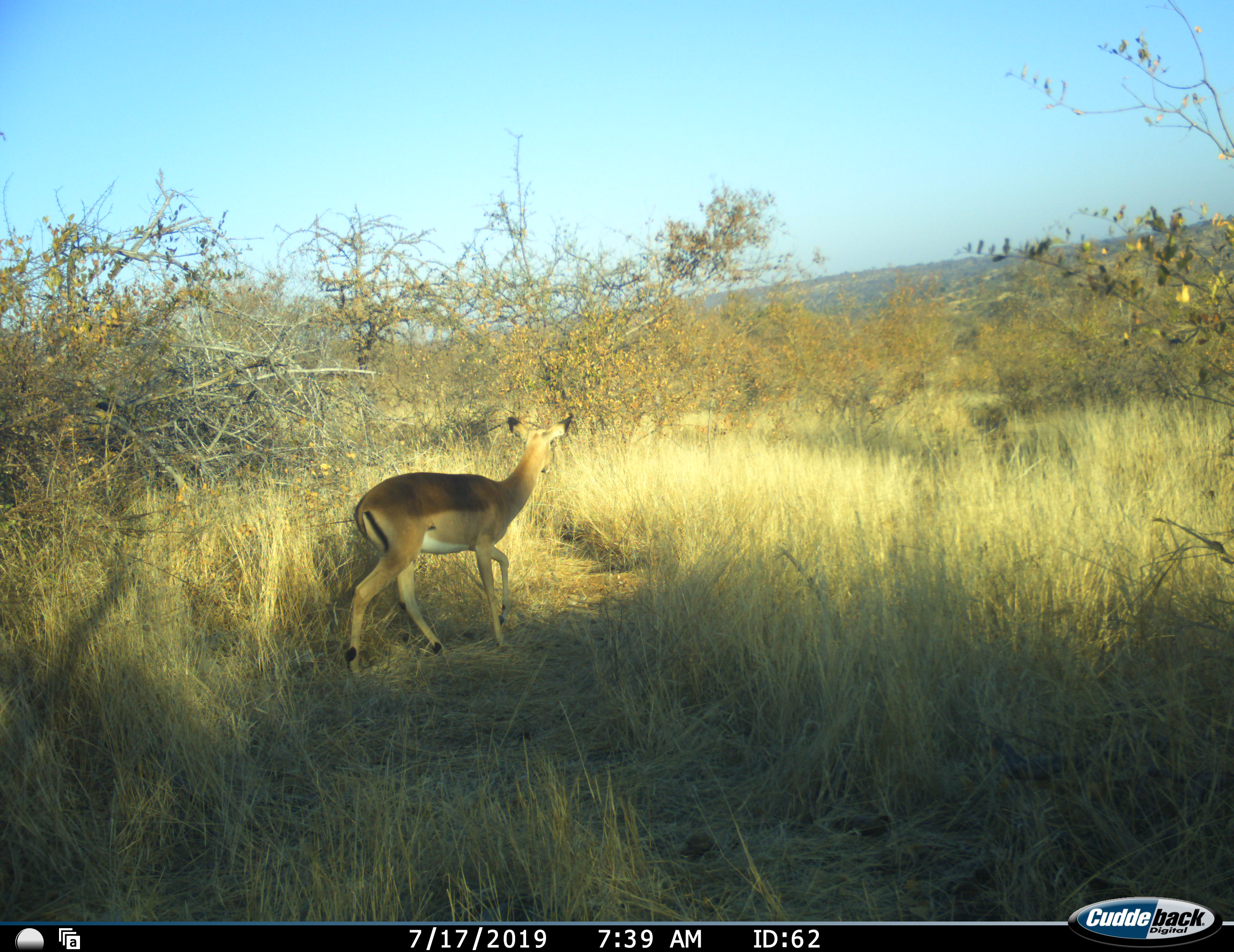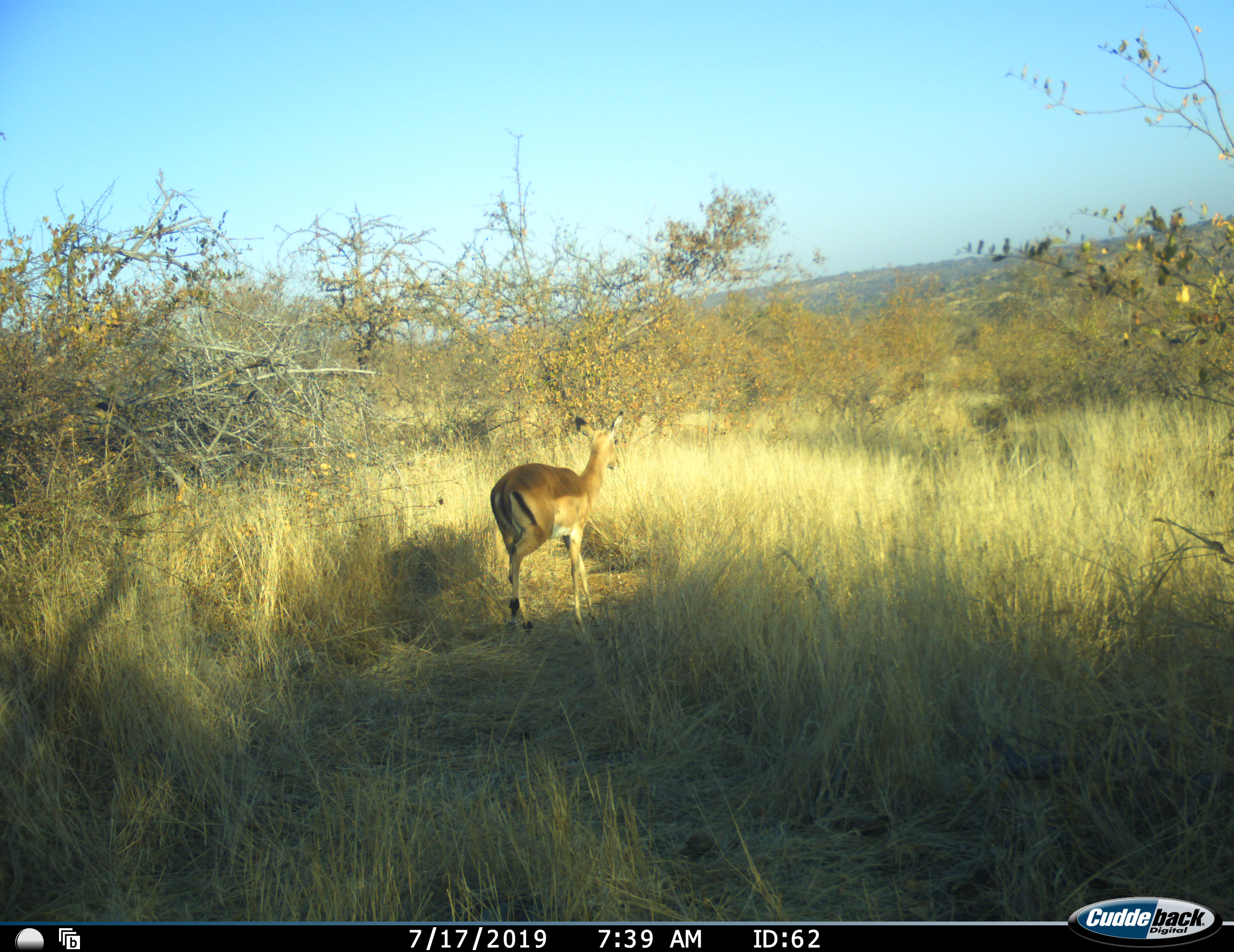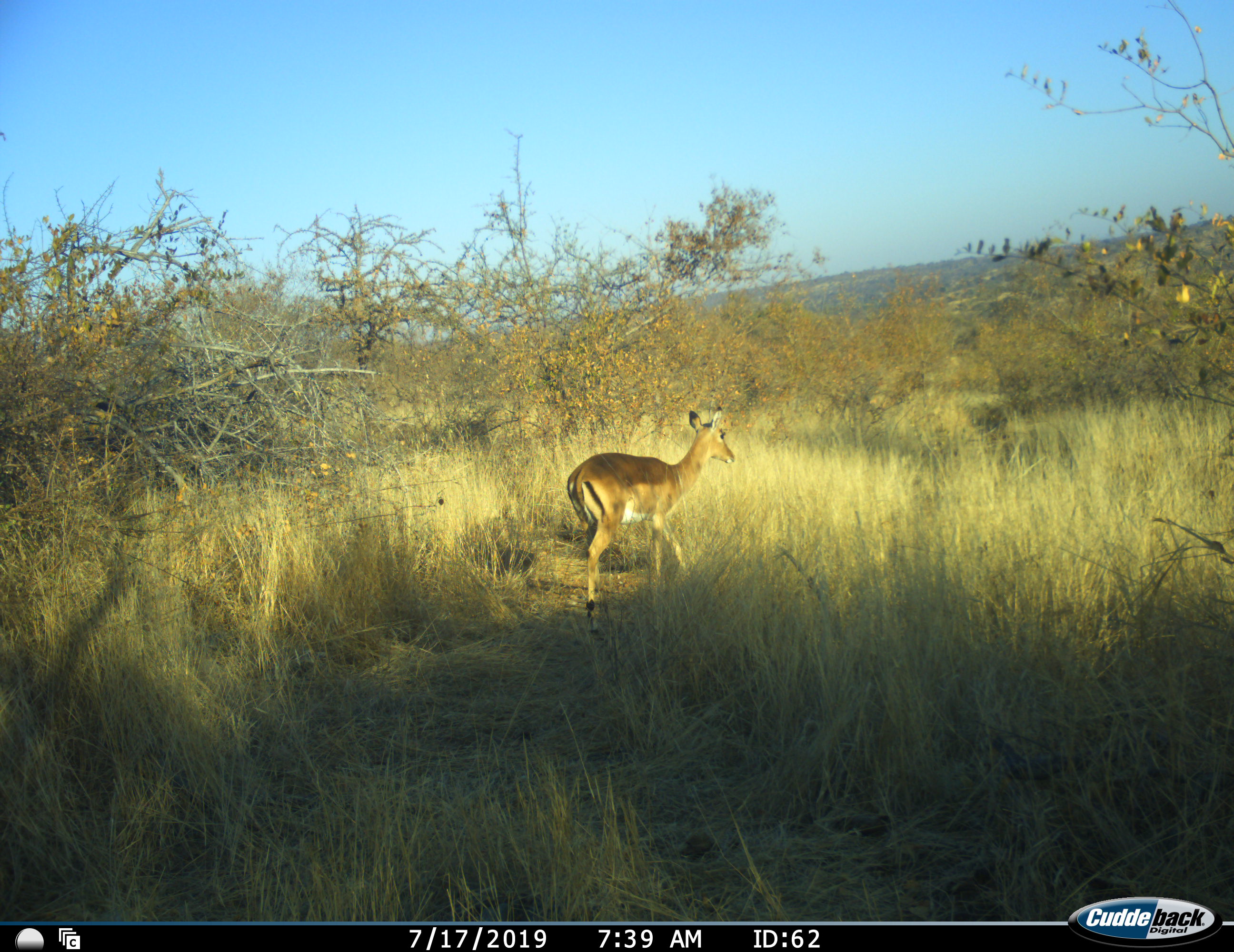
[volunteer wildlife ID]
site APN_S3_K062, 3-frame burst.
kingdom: Animalia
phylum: Chordata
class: Mammalia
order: Artiodactyla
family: Bovidae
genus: Aepyceros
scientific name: Aepyceros melampus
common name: impala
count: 1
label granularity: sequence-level